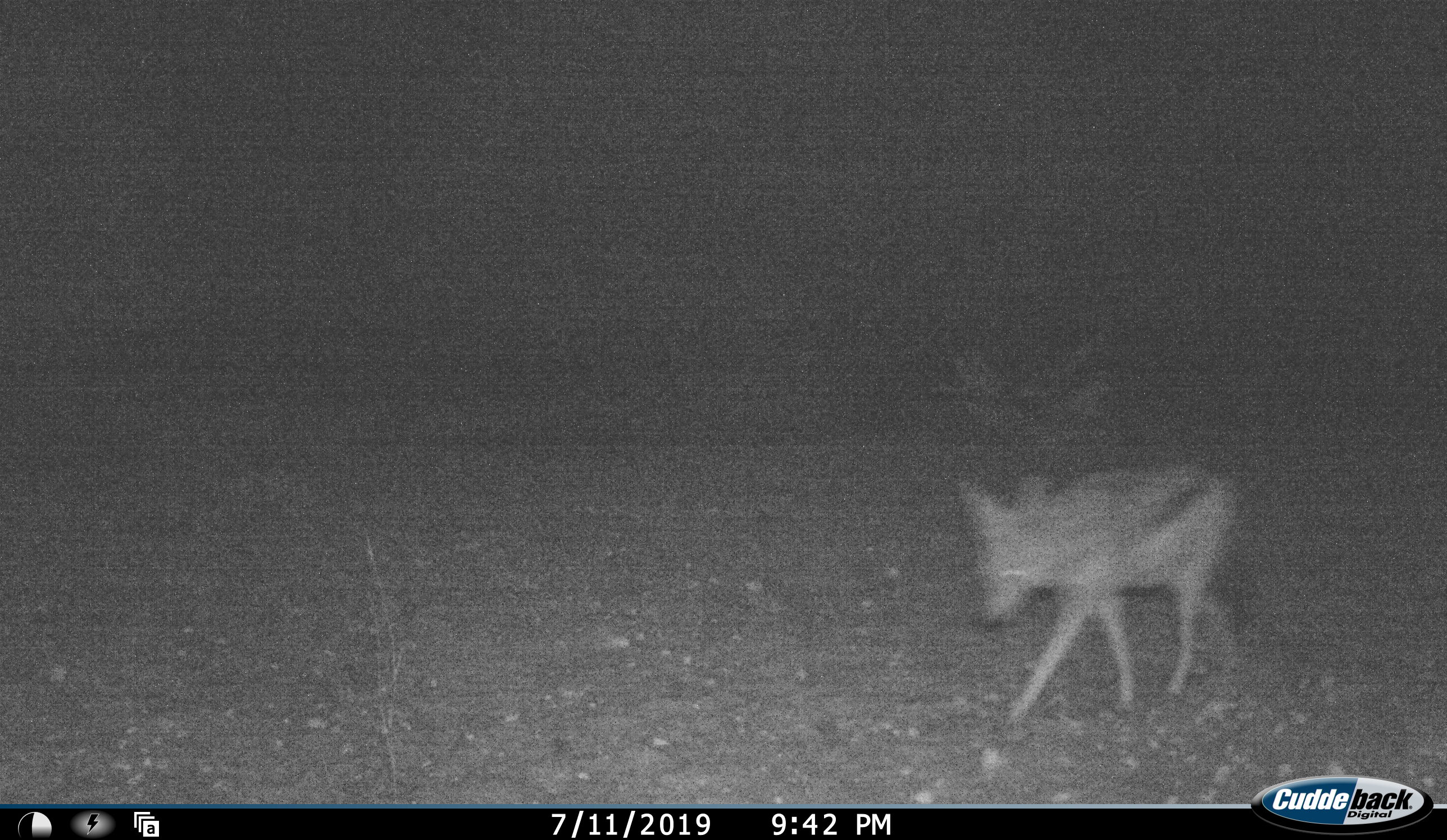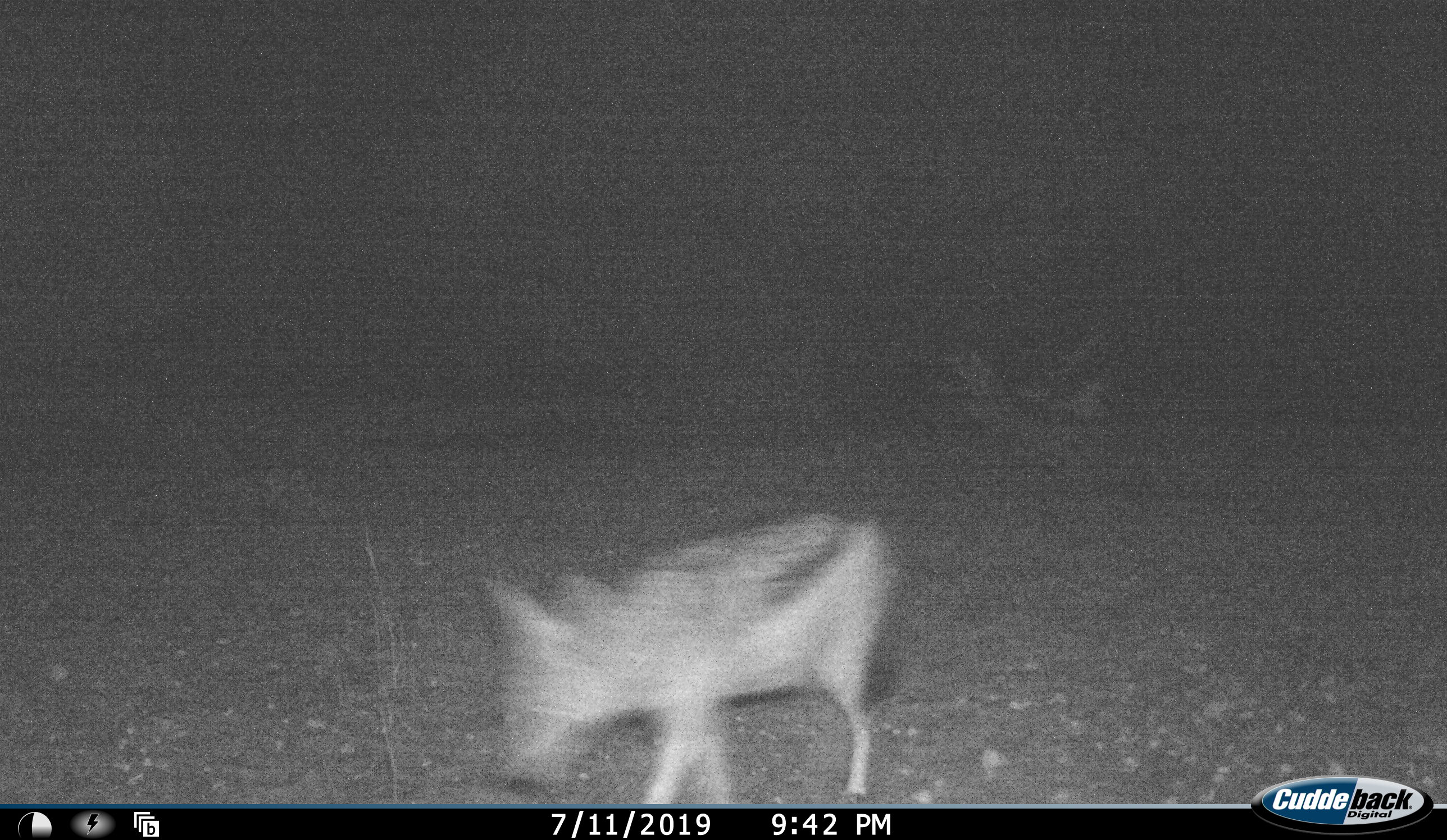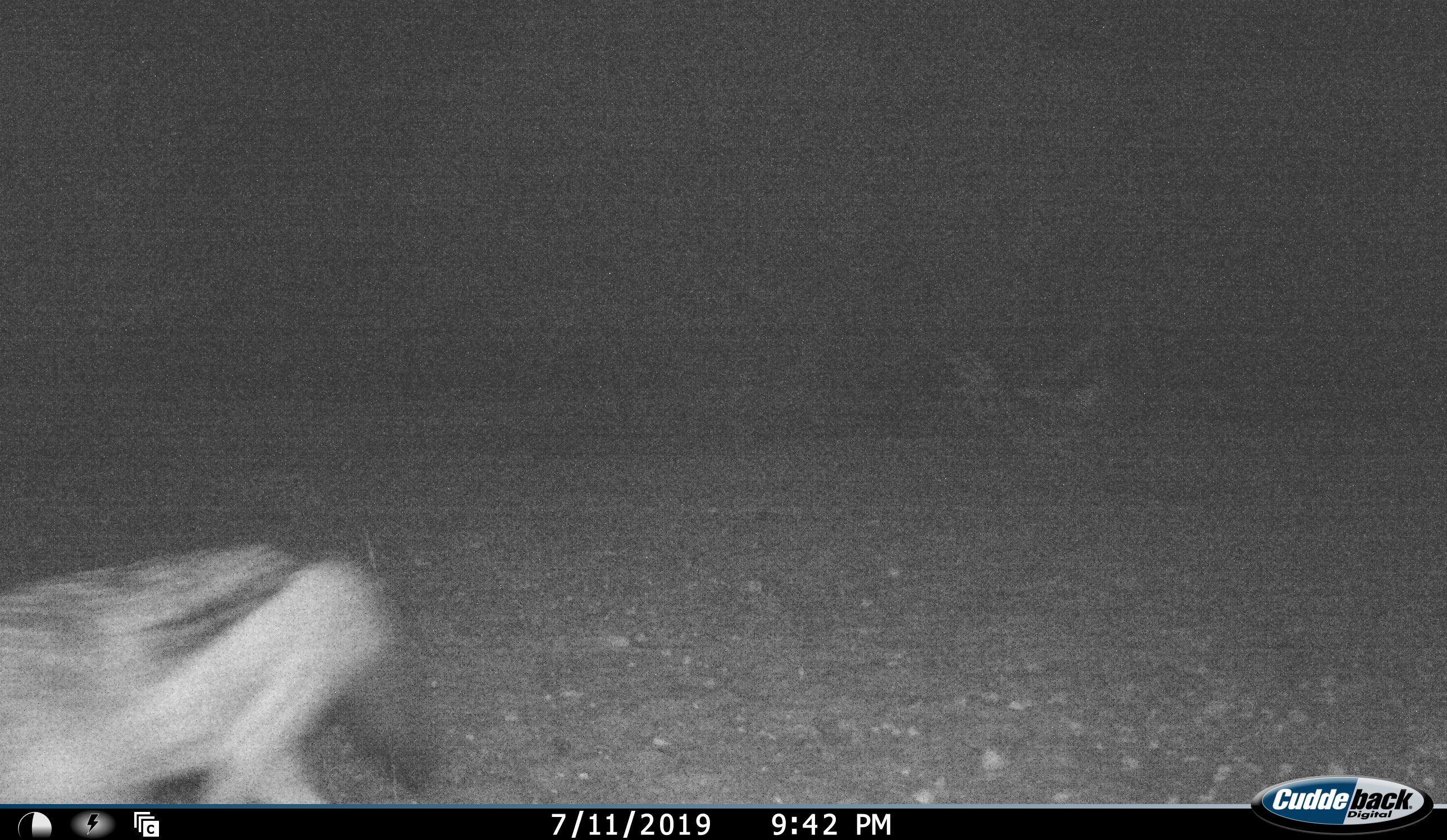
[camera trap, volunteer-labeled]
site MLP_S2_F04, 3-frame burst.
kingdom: Animalia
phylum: Chordata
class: Mammalia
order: Carnivora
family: Canidae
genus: Lupulella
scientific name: Lupulella mesomelas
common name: black-backed jackal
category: jackalblackbacked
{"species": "jackalblackbacked (black-backed jackal) (Lupulella mesomelas)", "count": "1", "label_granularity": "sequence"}